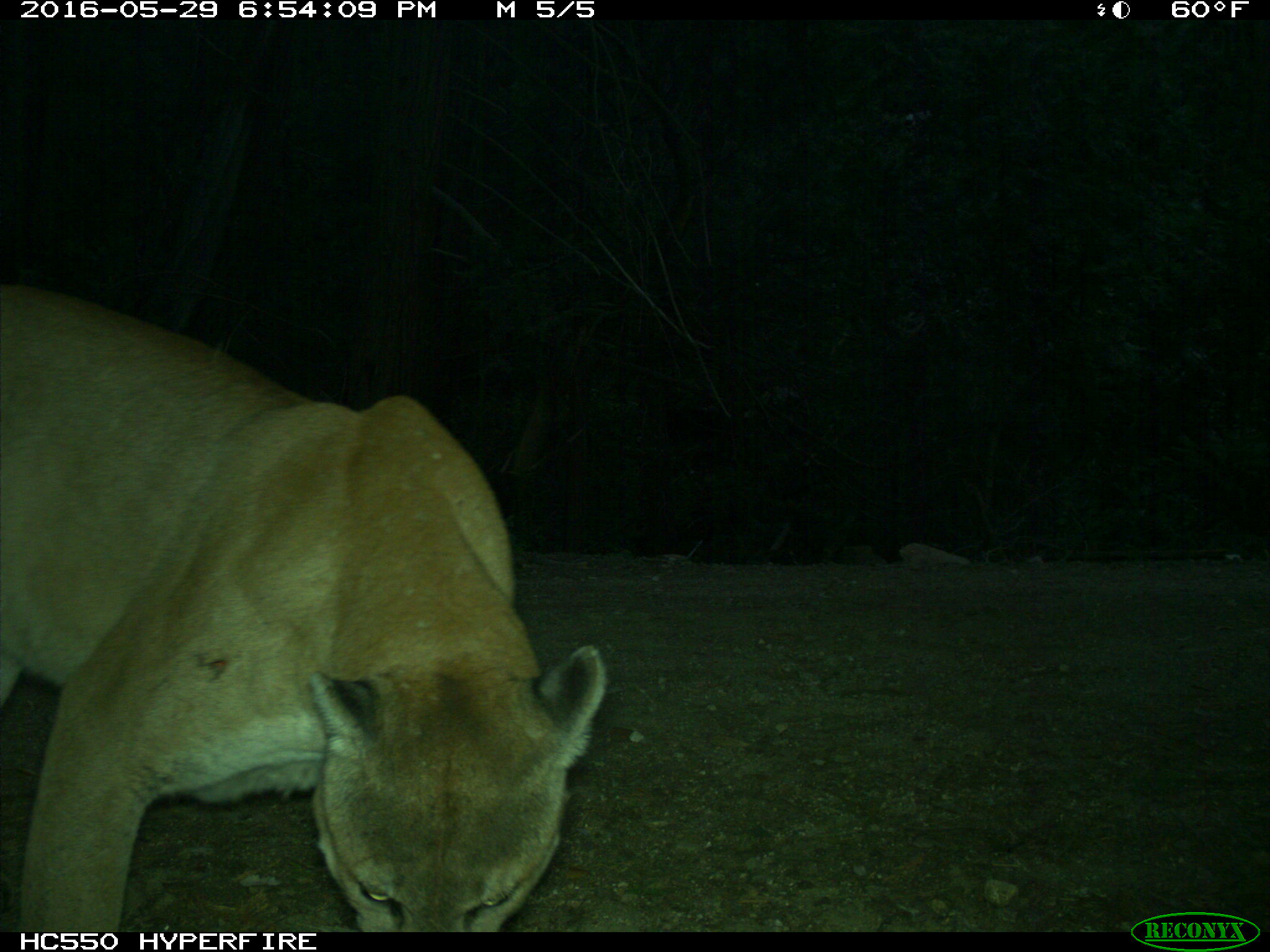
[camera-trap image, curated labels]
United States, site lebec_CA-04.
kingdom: Animalia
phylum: Chordata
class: Mammalia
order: Carnivora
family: Felidae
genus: Puma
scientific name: Puma concolor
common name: mountain lion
Puma concolor (mountain lion).